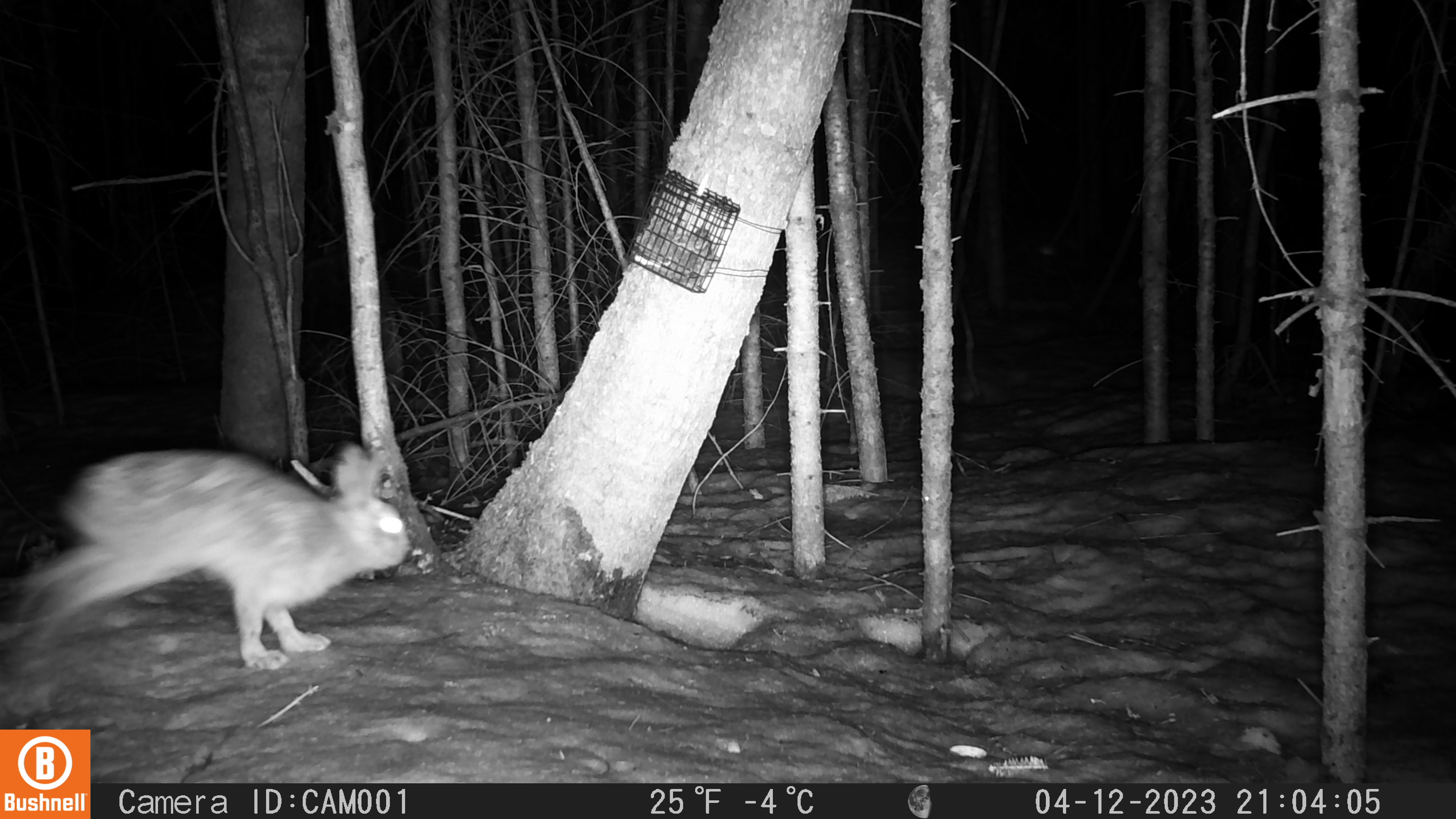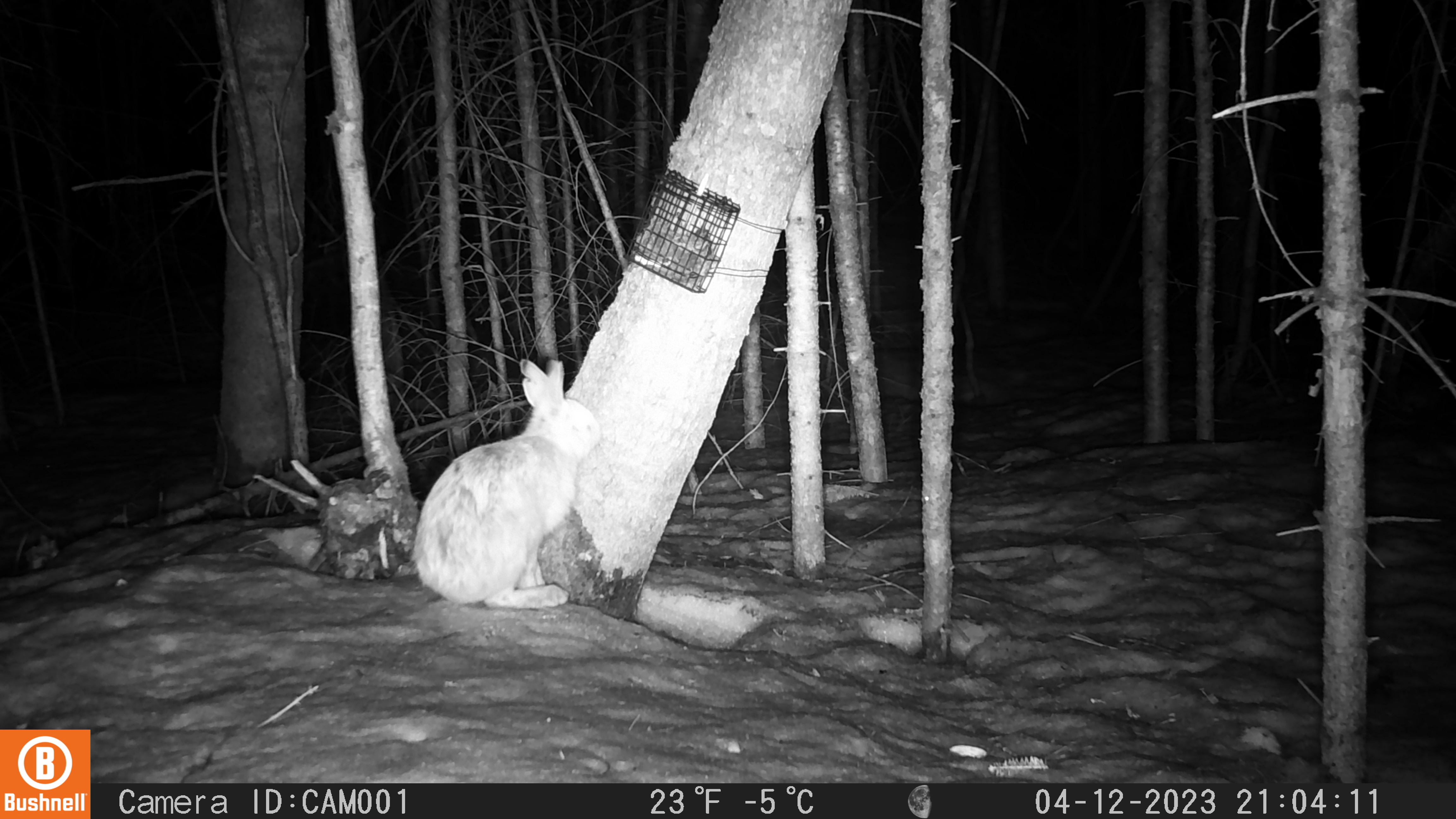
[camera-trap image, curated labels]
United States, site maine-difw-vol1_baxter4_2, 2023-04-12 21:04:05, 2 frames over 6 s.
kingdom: Animalia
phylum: Chordata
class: Mammalia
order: Lagomorpha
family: Leporidae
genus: Lepus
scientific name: Lepus americanus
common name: snowshoe hare